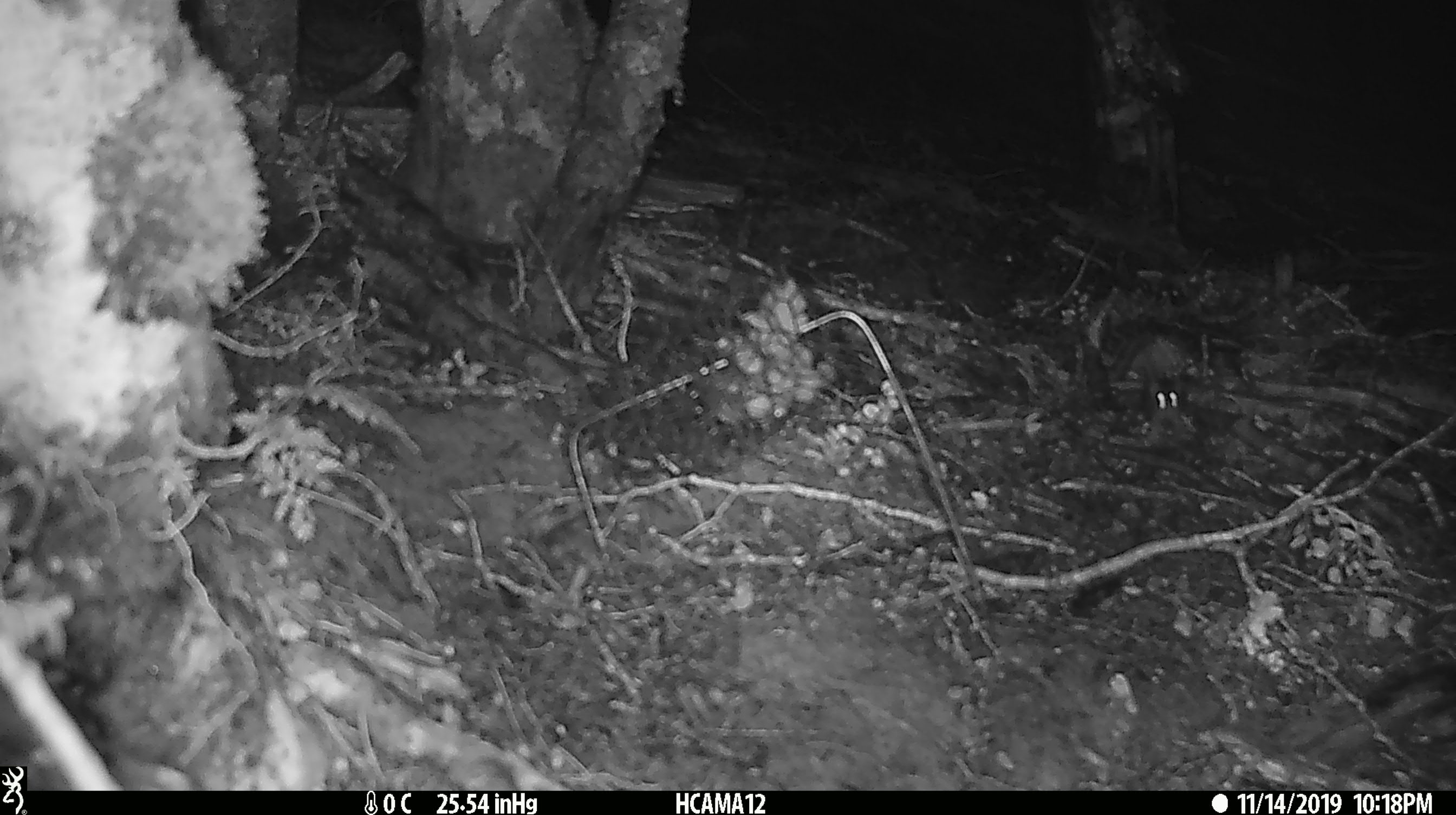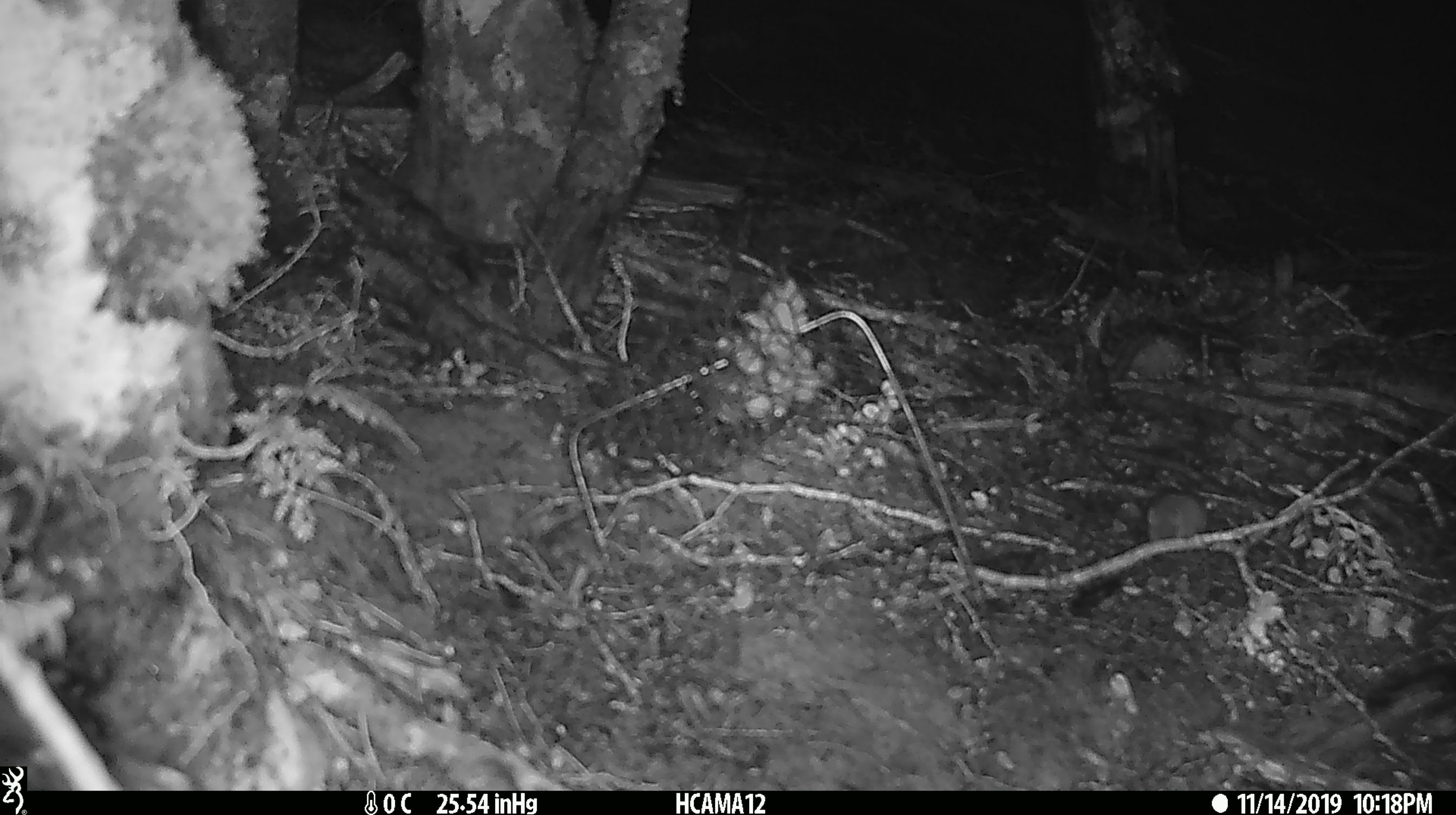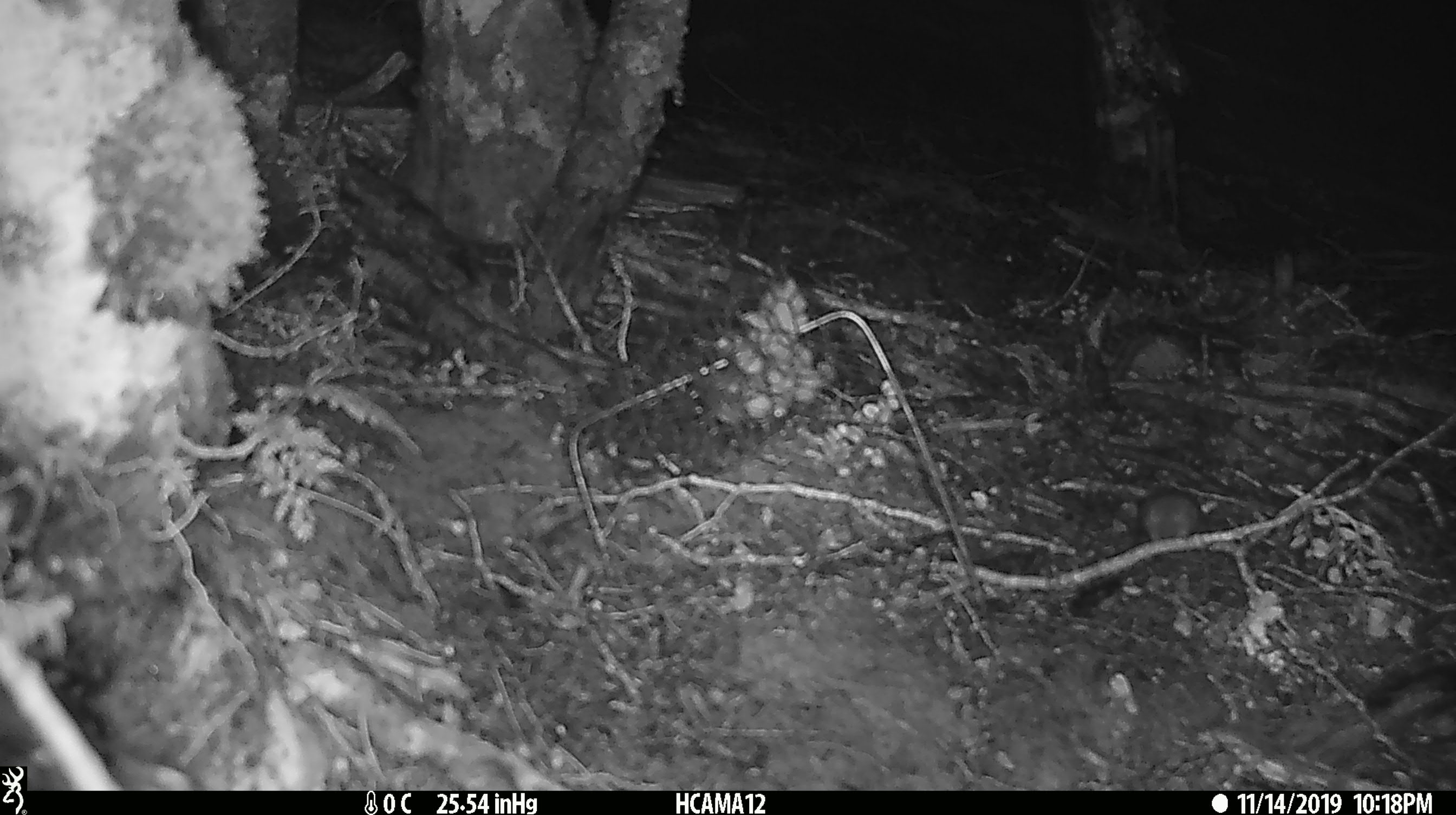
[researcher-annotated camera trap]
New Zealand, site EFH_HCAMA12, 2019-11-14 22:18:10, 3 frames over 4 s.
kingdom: Animalia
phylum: Chordata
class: Mammalia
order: Rodentia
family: Muridae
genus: Mus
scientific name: Mus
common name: mouse